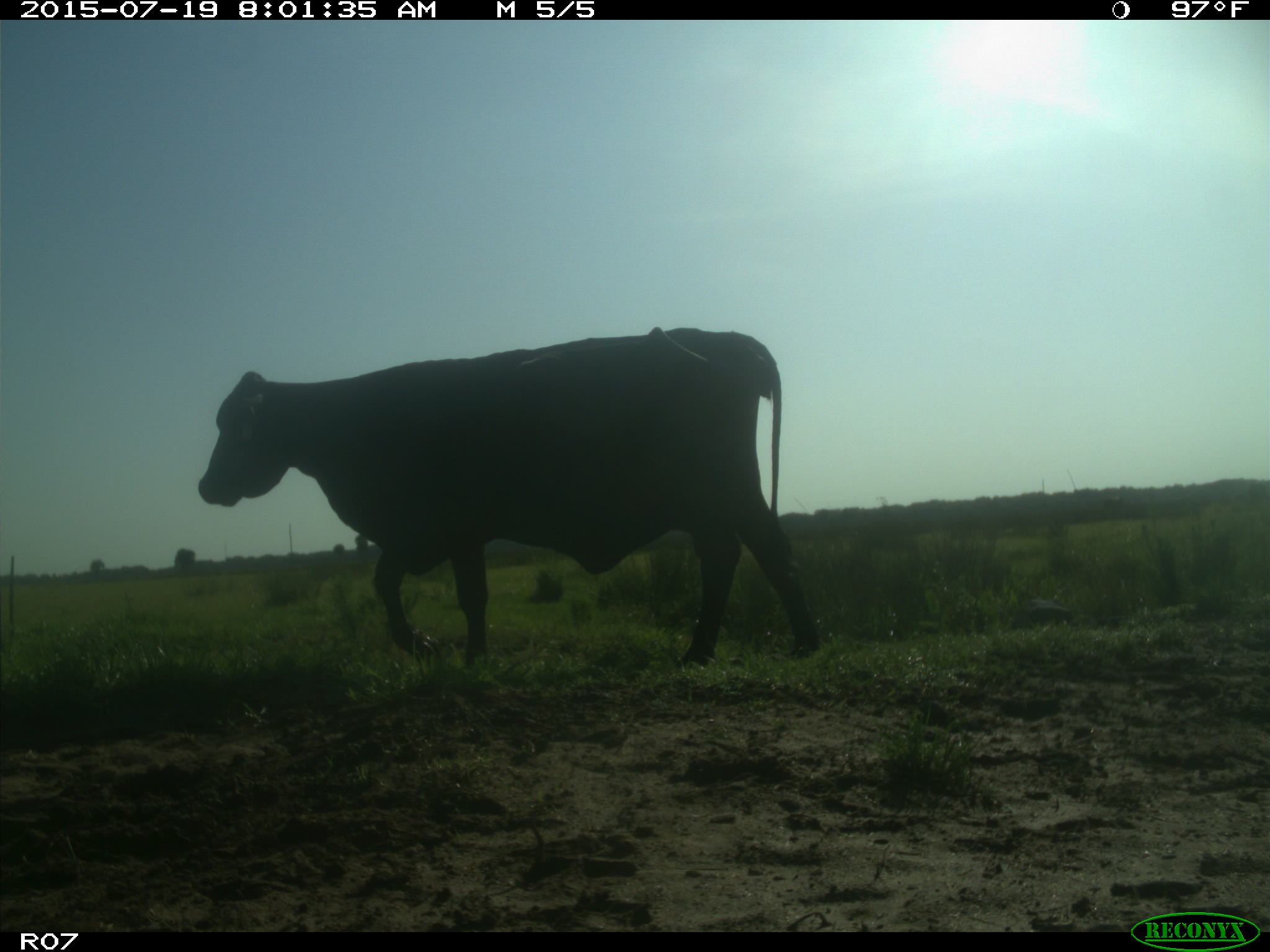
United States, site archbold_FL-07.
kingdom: Animalia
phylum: Chordata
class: Mammalia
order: Artiodactyla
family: Bovidae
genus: Bos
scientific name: Bos taurus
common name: domestic cow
Bos taurus (domestic cow).